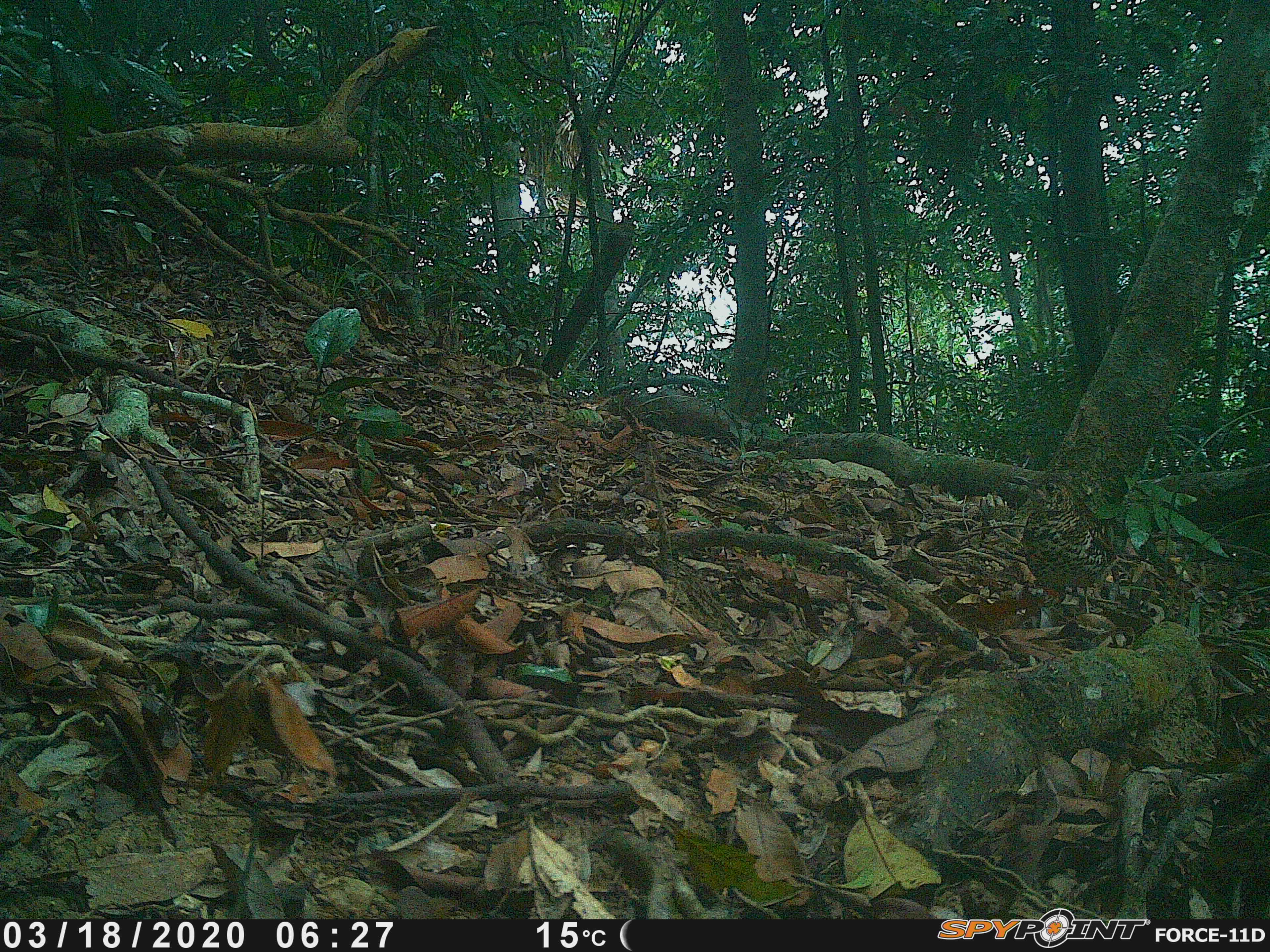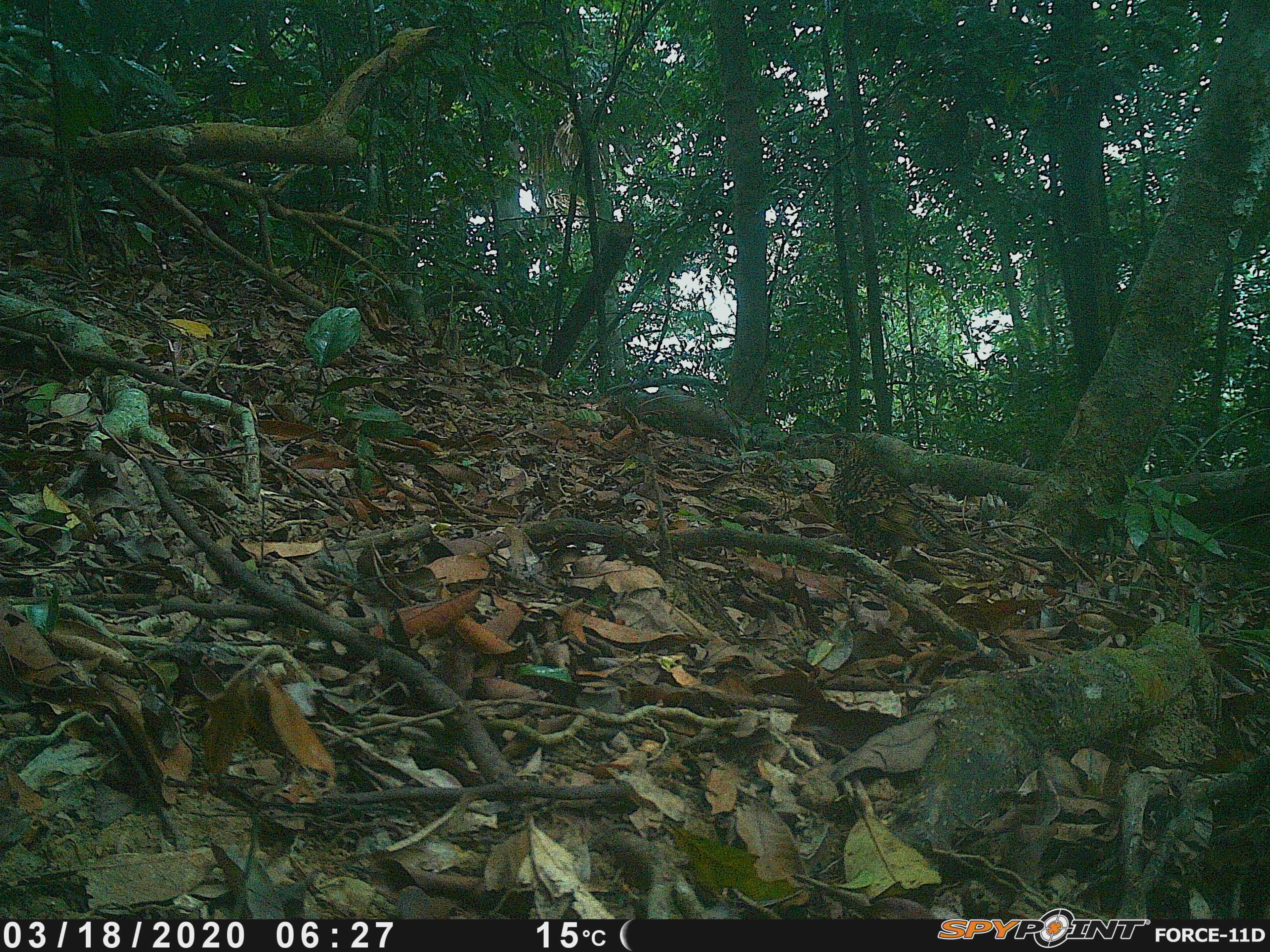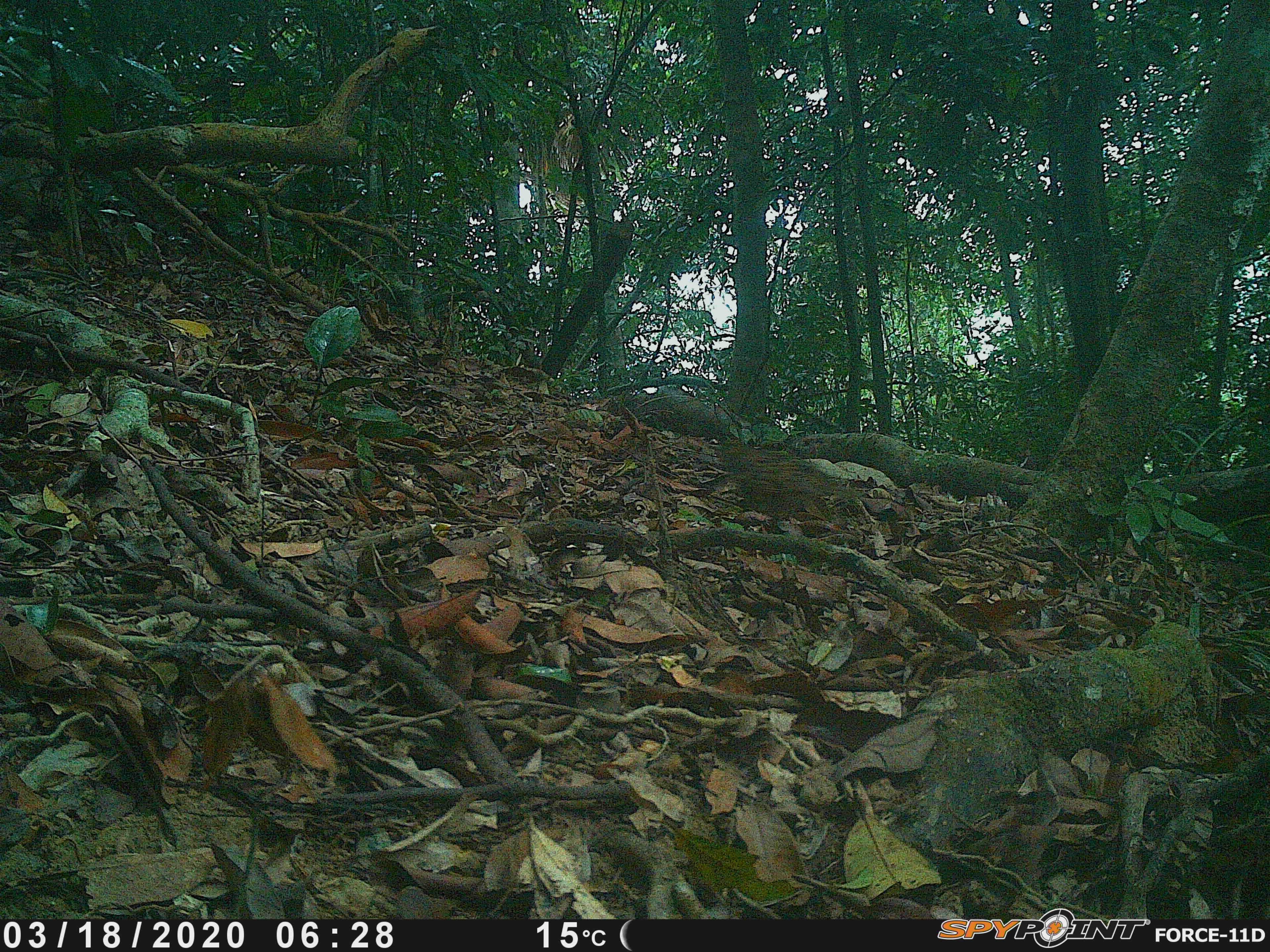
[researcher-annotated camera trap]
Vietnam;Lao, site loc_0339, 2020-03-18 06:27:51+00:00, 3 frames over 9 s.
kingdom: Animalia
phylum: Chordata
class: Aves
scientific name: Aves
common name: bird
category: unidentified bird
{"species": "unidentified bird (bird) (Aves)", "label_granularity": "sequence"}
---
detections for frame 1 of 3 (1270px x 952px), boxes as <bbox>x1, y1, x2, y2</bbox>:
unidentified bird: <bbox>1007, 475, 1116, 613</bbox>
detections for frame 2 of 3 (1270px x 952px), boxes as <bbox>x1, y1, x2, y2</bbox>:
unidentified bird: <bbox>812, 432, 986, 583</bbox>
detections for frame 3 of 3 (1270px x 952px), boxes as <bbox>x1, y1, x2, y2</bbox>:
unidentified bird: <bbox>711, 443, 837, 535</bbox>